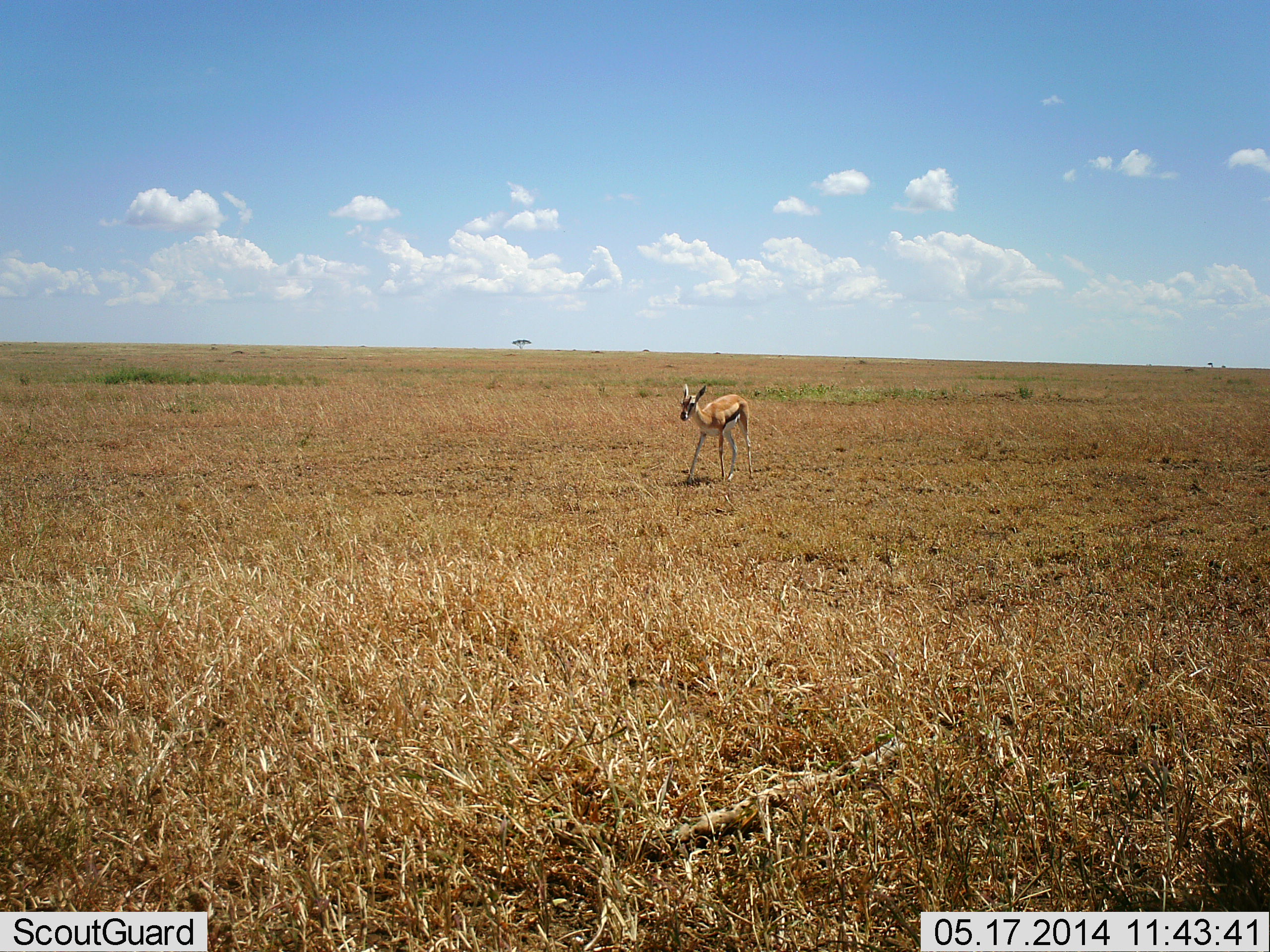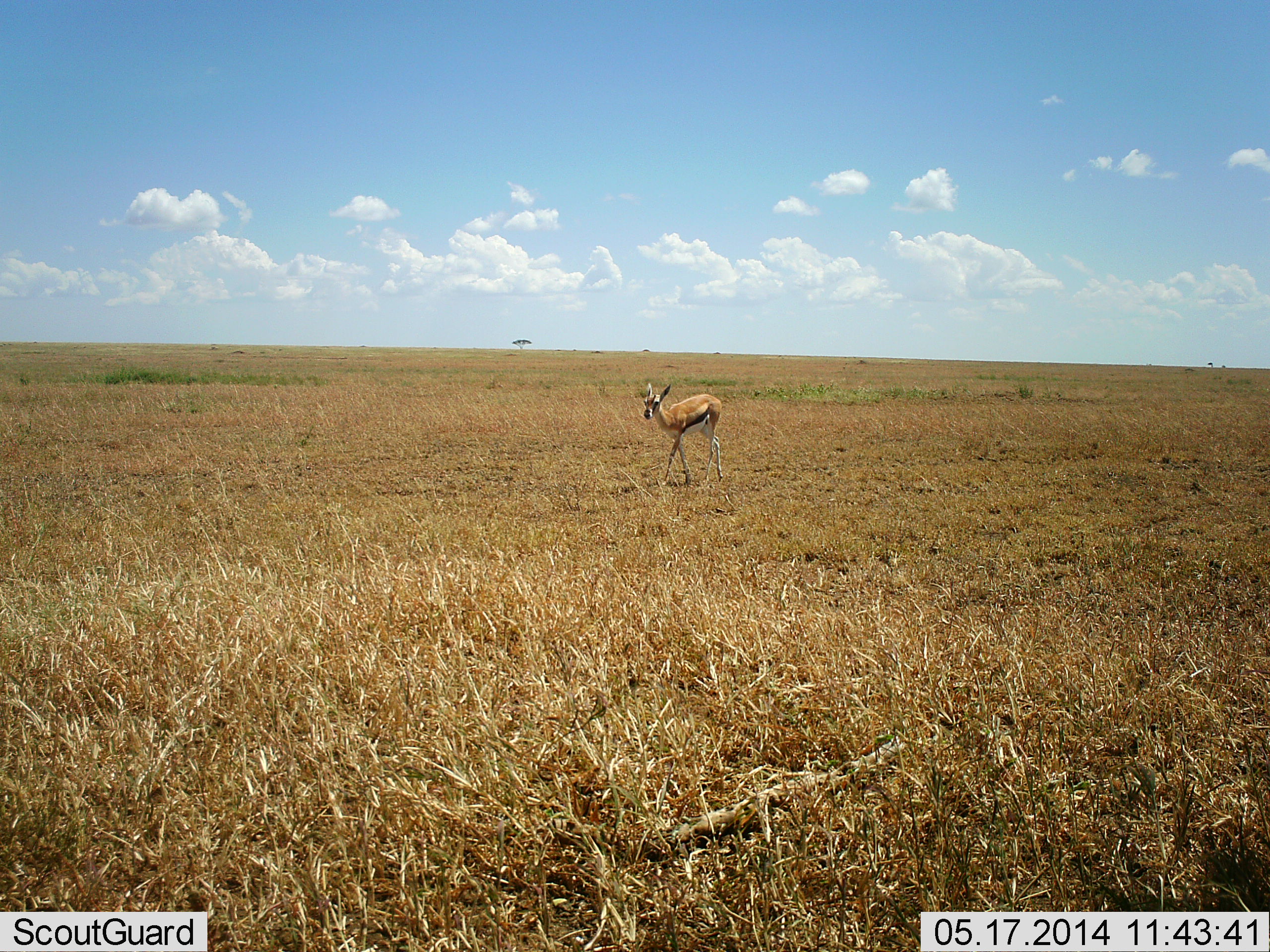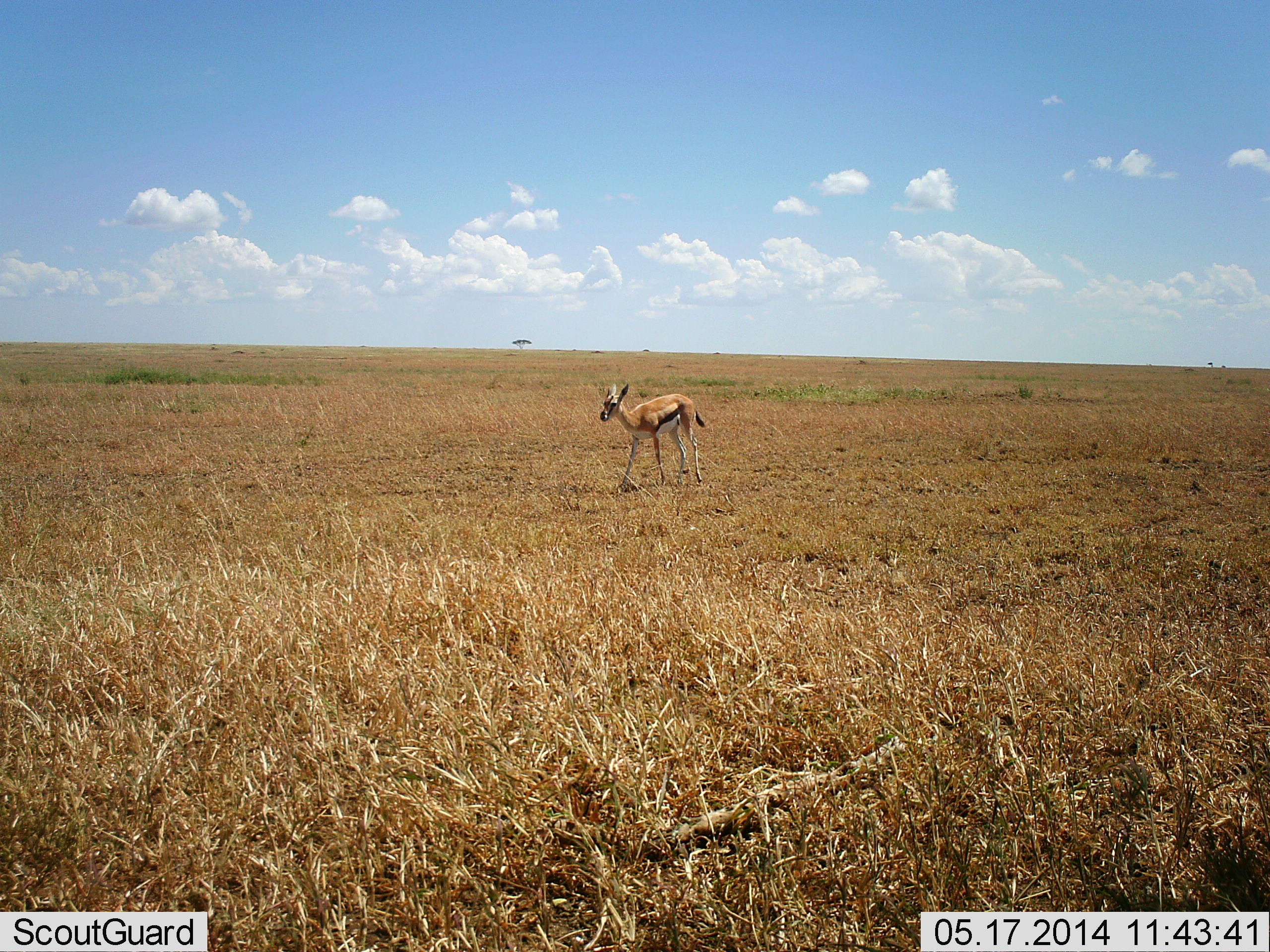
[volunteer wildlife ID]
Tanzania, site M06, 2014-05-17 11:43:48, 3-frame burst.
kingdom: Animalia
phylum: Chordata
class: Mammalia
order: Artiodactyla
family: Bovidae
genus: Eudorcas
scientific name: Eudorcas thomsonii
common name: thomson's gazelle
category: gazellethomsons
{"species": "gazellethomsons (thomson's gazelle) (Eudorcas thomsonii)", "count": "1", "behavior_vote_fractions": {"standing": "0%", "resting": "0%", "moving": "100%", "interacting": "0%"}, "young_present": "0%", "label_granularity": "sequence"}